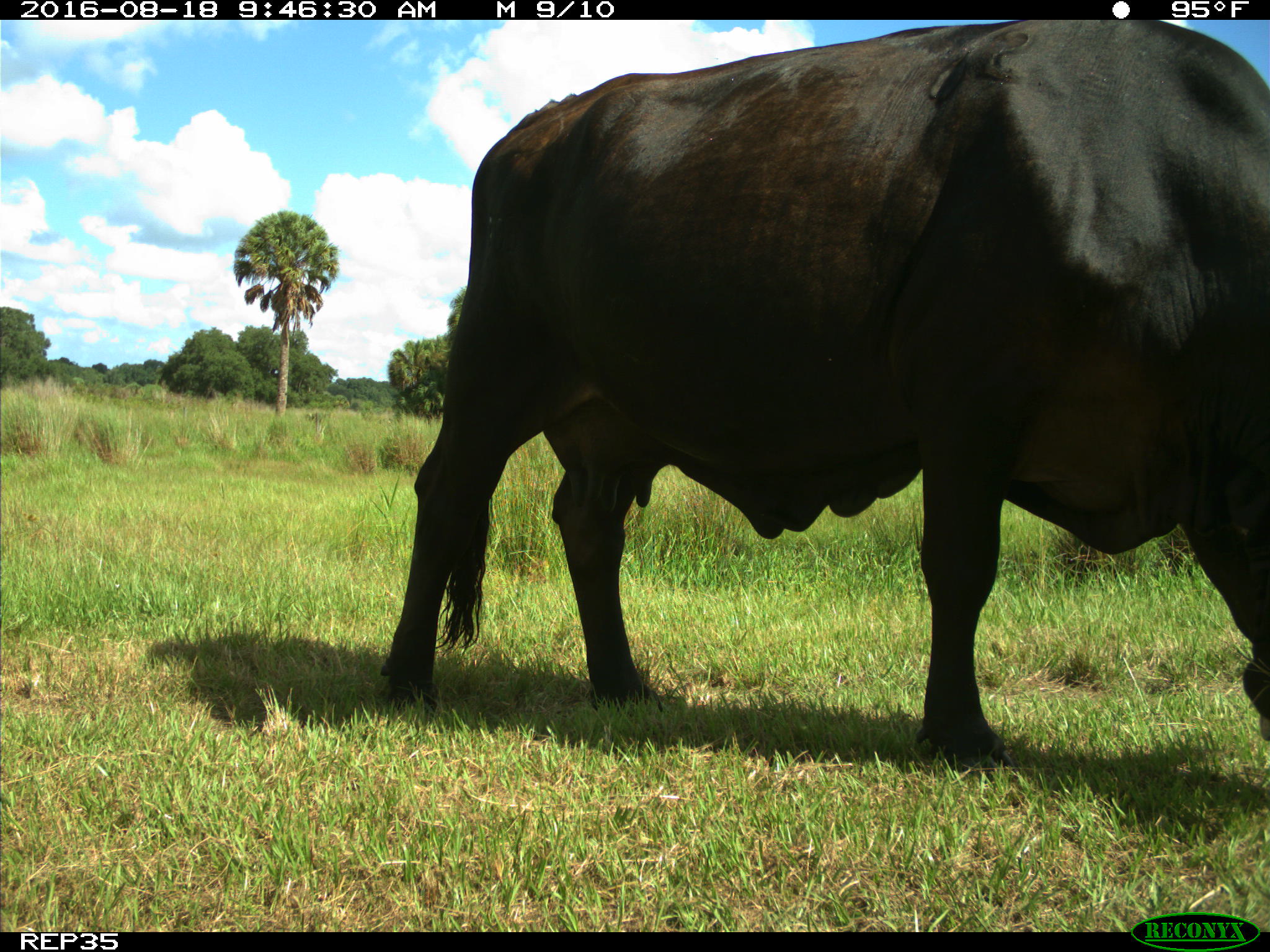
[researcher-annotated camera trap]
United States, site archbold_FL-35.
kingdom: Animalia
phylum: Chordata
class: Mammalia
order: Artiodactyla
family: Bovidae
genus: Bos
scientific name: Bos taurus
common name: domestic cow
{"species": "Bos taurus (domestic cow)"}